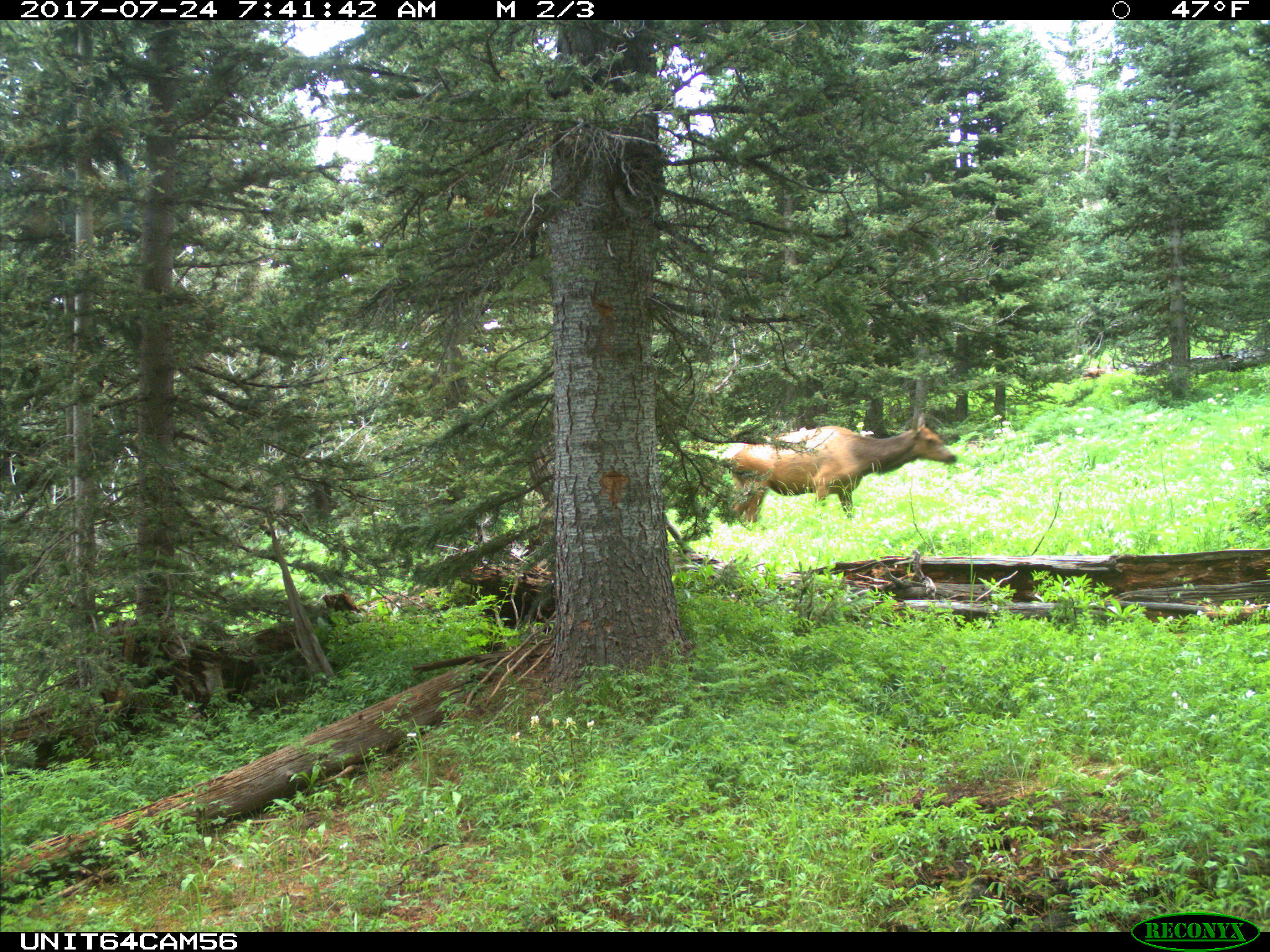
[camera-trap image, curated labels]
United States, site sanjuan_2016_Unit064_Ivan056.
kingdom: Animalia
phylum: Chordata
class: Mammalia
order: Artiodactyla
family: Cervidae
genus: Cervus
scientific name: Cervus elaphus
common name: red deer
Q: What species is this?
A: Cervus elaphus (red deer).